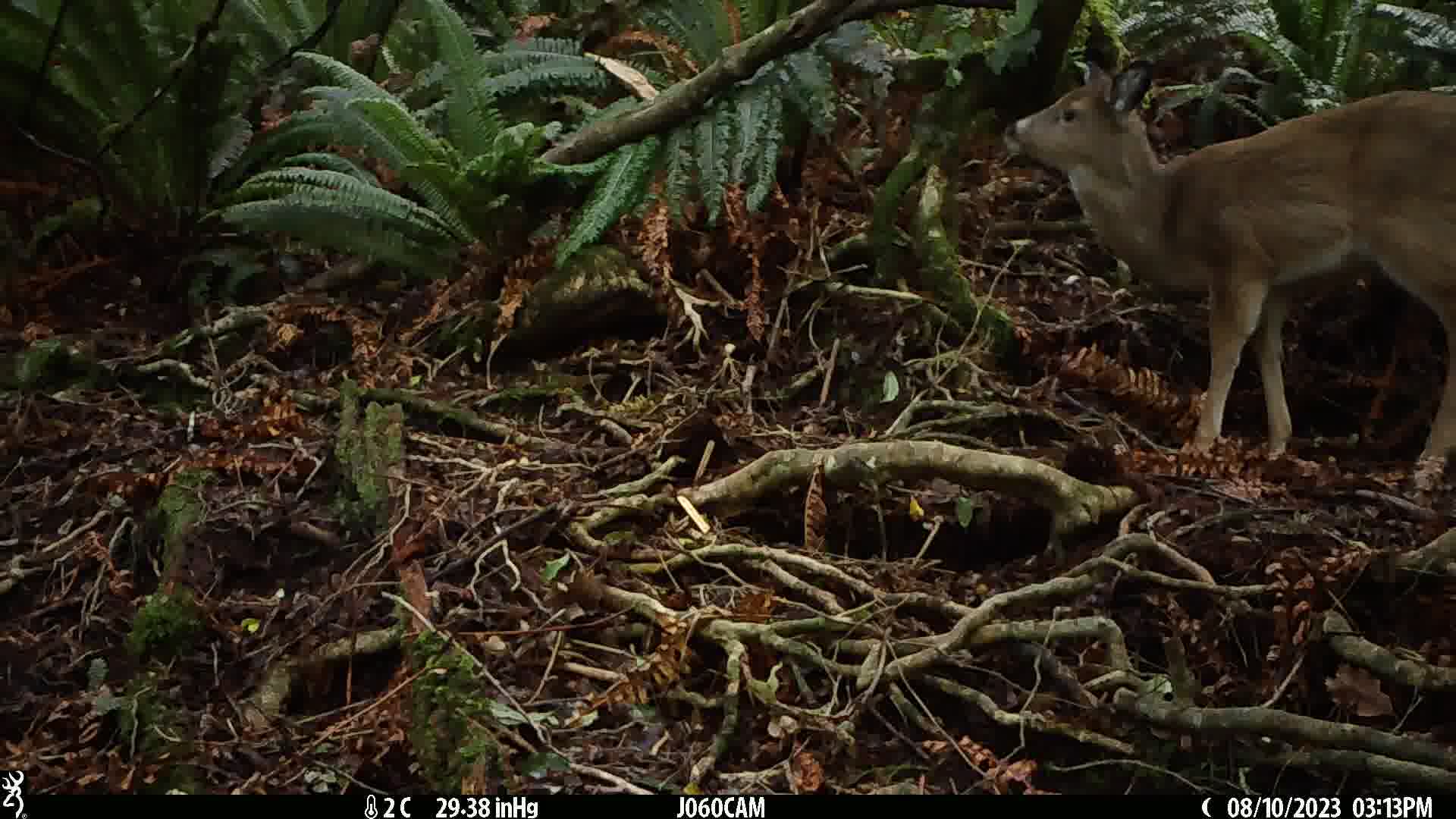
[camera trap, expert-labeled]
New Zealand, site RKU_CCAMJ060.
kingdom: Animalia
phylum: Chordata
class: Mammalia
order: Artiodactyla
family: Cervidae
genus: Odocoileus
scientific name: Odocoileus virginianus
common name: white-tailed deer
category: white tailed deer